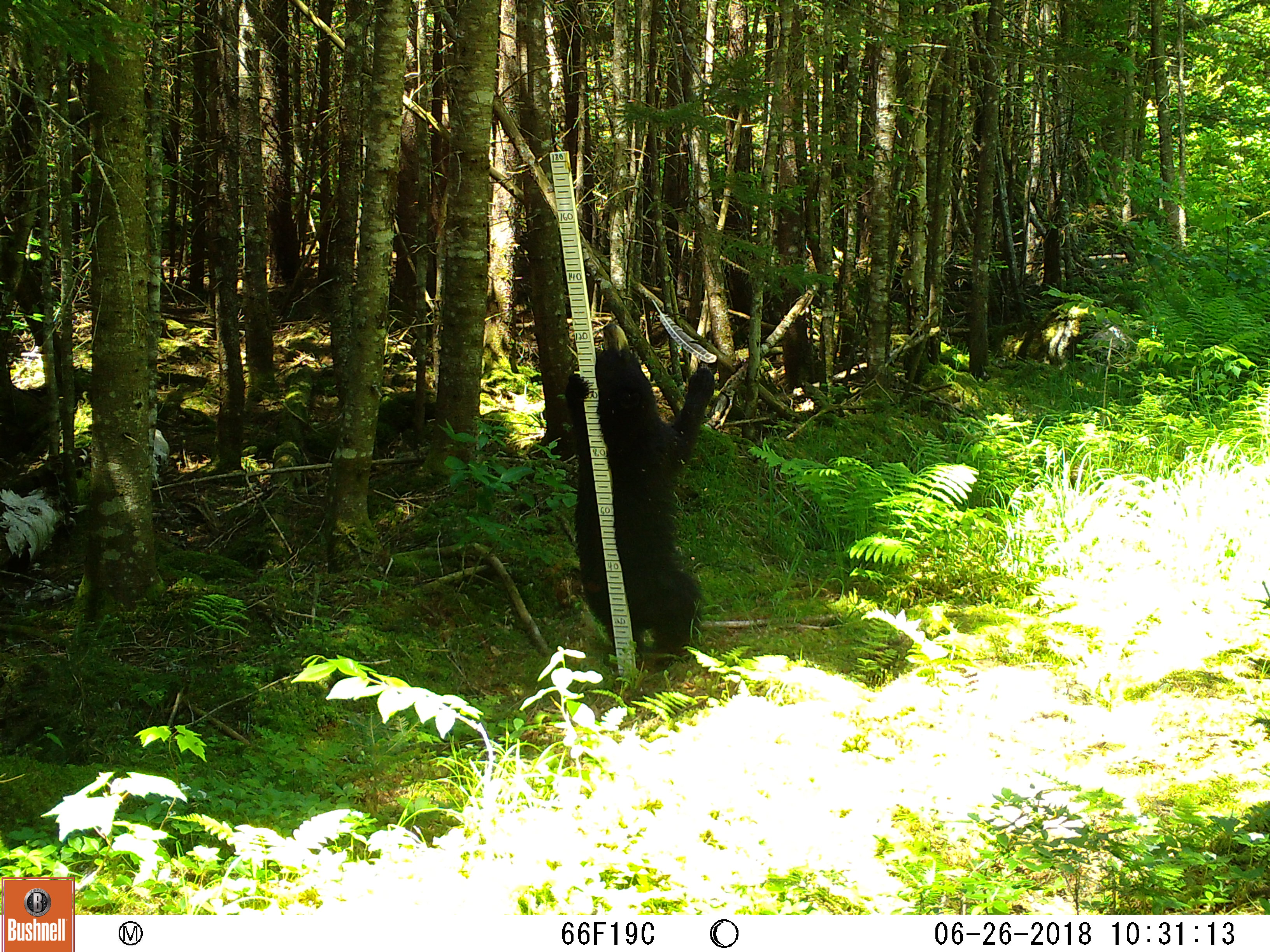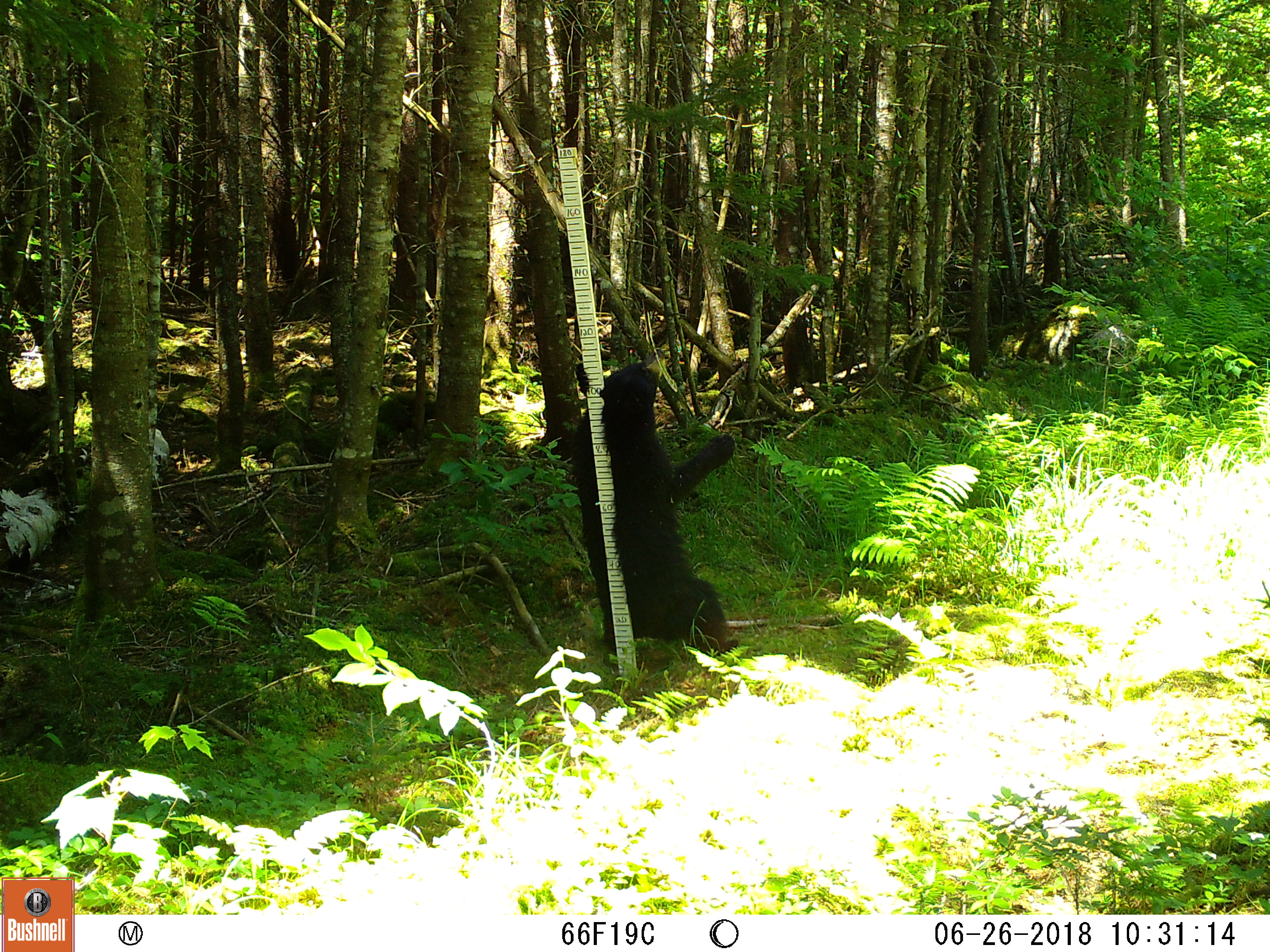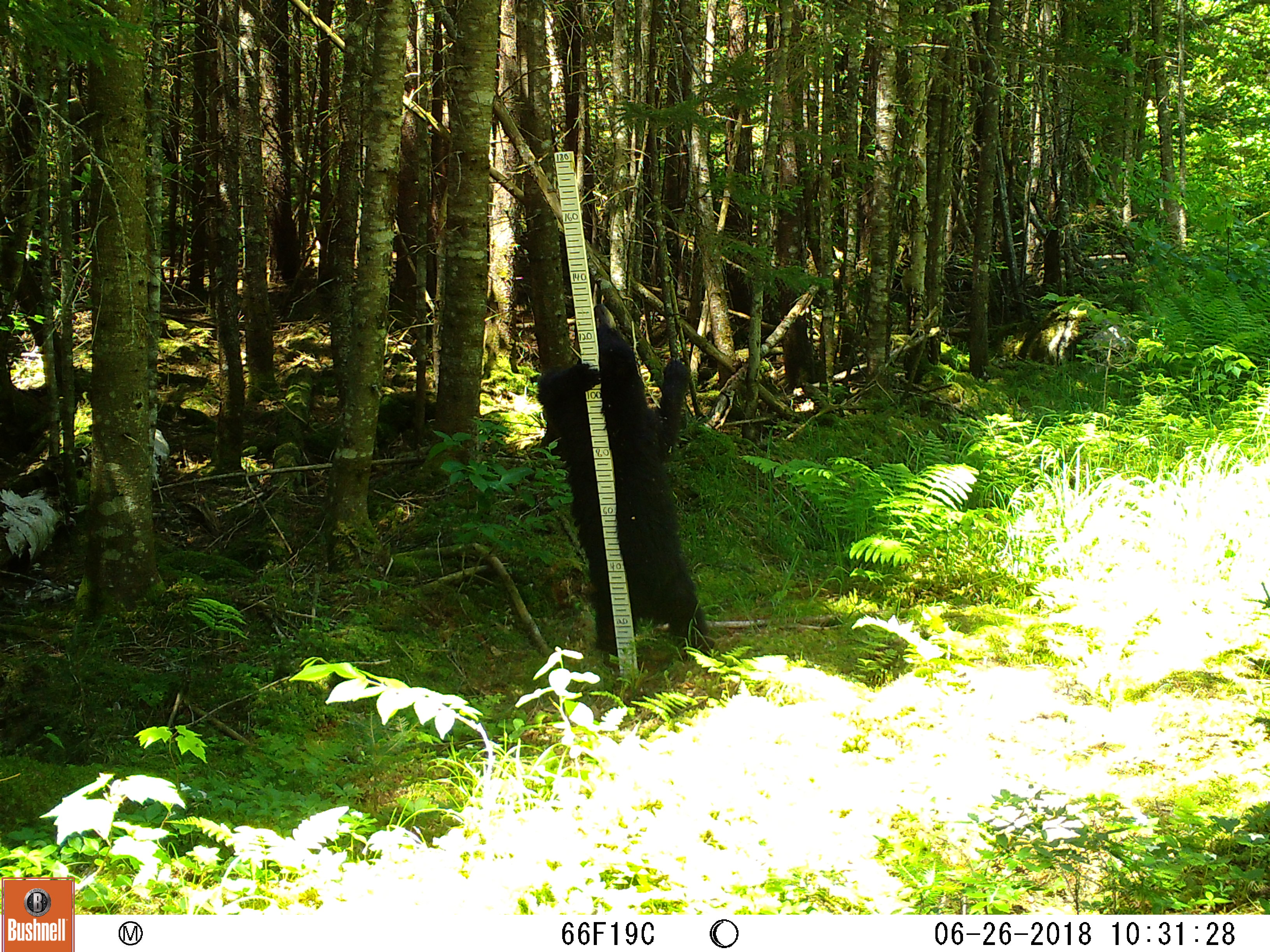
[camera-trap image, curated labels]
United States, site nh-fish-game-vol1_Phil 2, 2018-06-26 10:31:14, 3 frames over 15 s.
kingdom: Animalia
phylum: Chordata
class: Mammalia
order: Carnivora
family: Ursidae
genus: Ursus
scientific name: Ursus americanus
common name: black bear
Black bear (Ursus americanus).